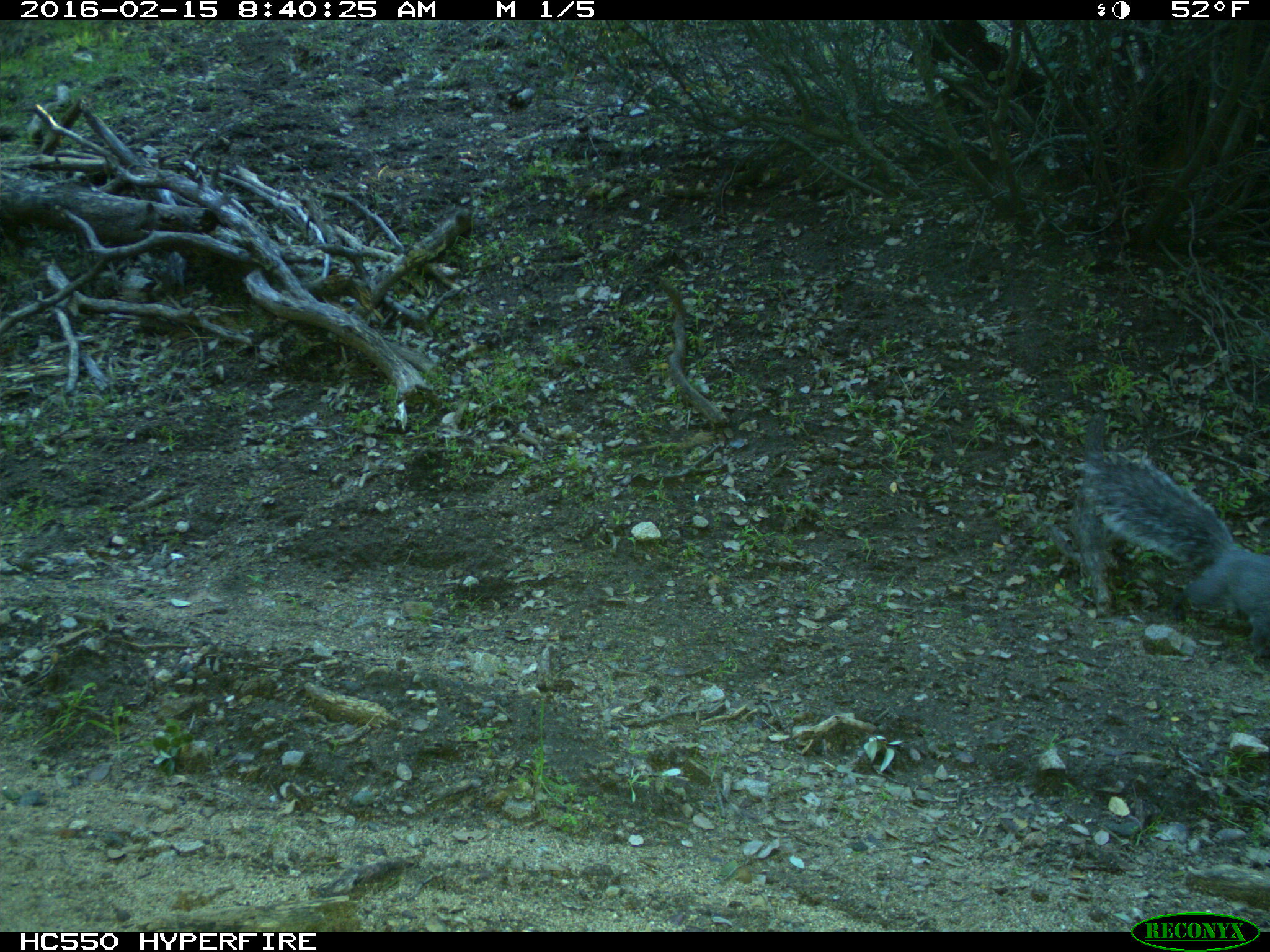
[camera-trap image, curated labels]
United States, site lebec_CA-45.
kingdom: Animalia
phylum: Chordata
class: Mammalia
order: Rodentia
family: Sciuridae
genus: Sciurus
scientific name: Sciurus carolinensis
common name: eastern gray squirrel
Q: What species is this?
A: Sciurus carolinensis (eastern gray squirrel).